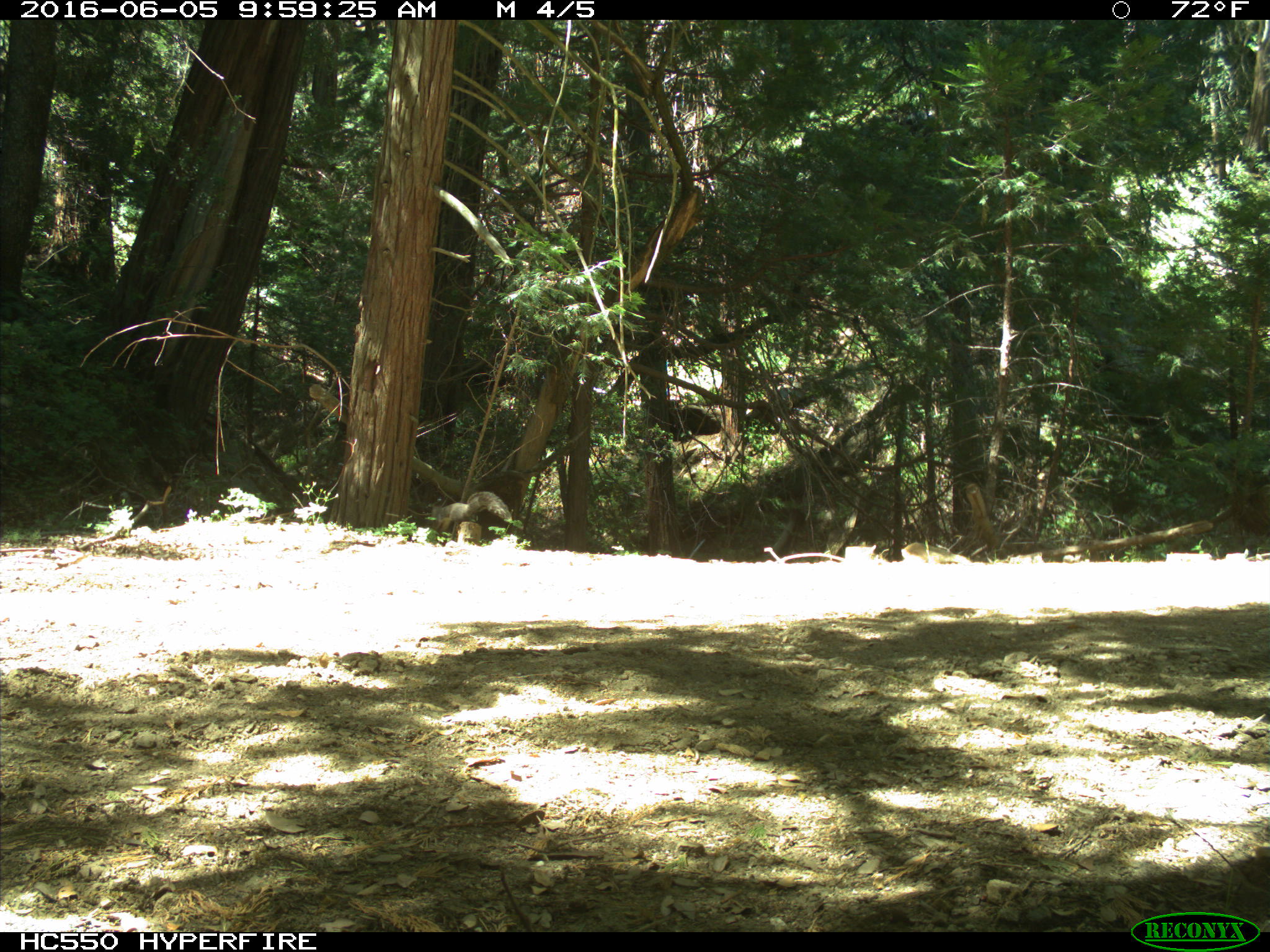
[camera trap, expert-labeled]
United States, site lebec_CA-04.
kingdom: Animalia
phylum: Chordata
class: Mammalia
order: Rodentia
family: Sciuridae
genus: Sciurus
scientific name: Sciurus carolinensis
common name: eastern gray squirrel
Sciurus carolinensis (eastern gray squirrel).